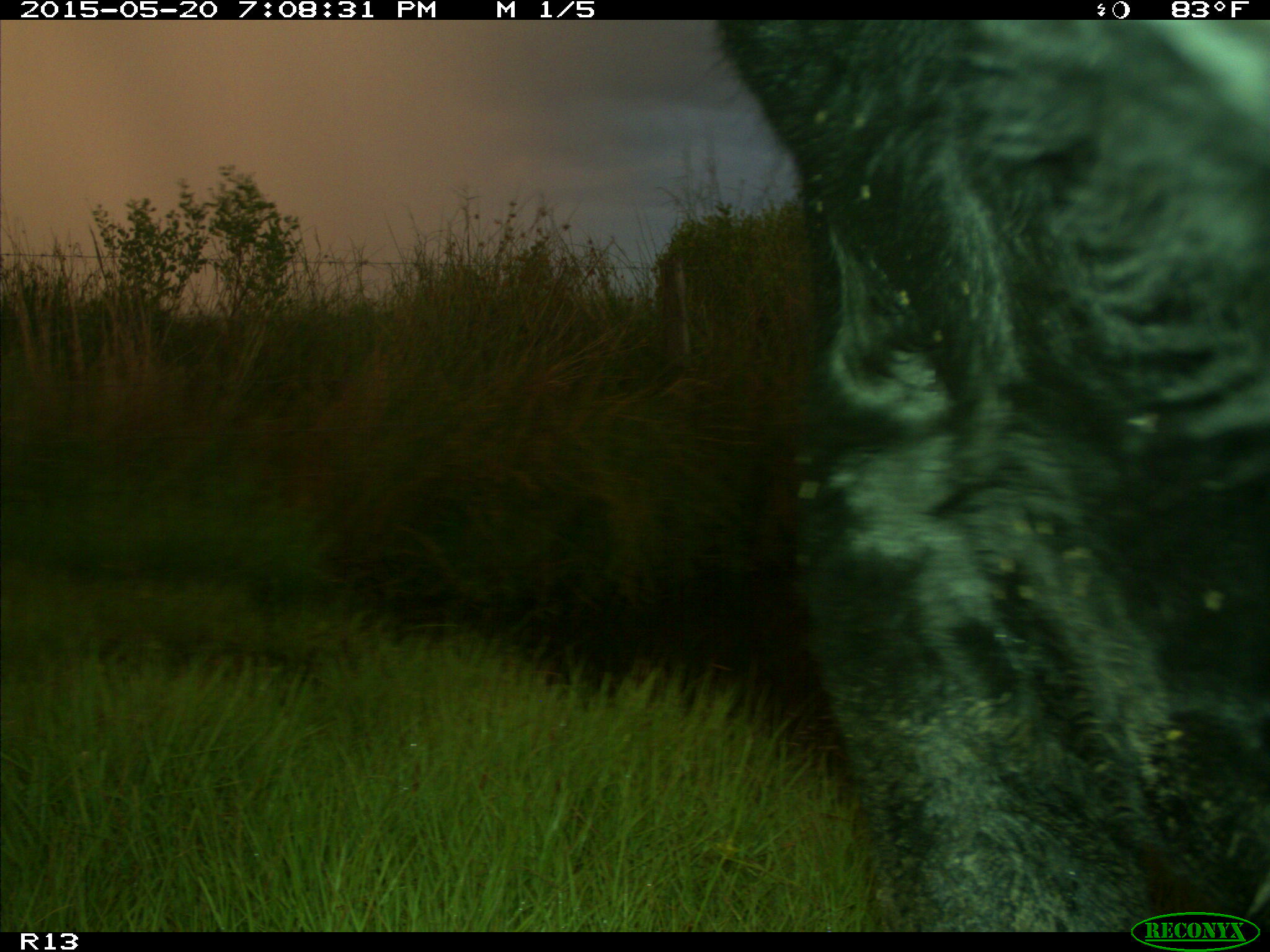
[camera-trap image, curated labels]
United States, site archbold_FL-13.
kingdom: Animalia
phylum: Chordata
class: Mammalia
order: Artiodactyla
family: Bovidae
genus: Bos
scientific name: Bos taurus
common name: domestic cow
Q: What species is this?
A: Bos taurus (domestic cow).